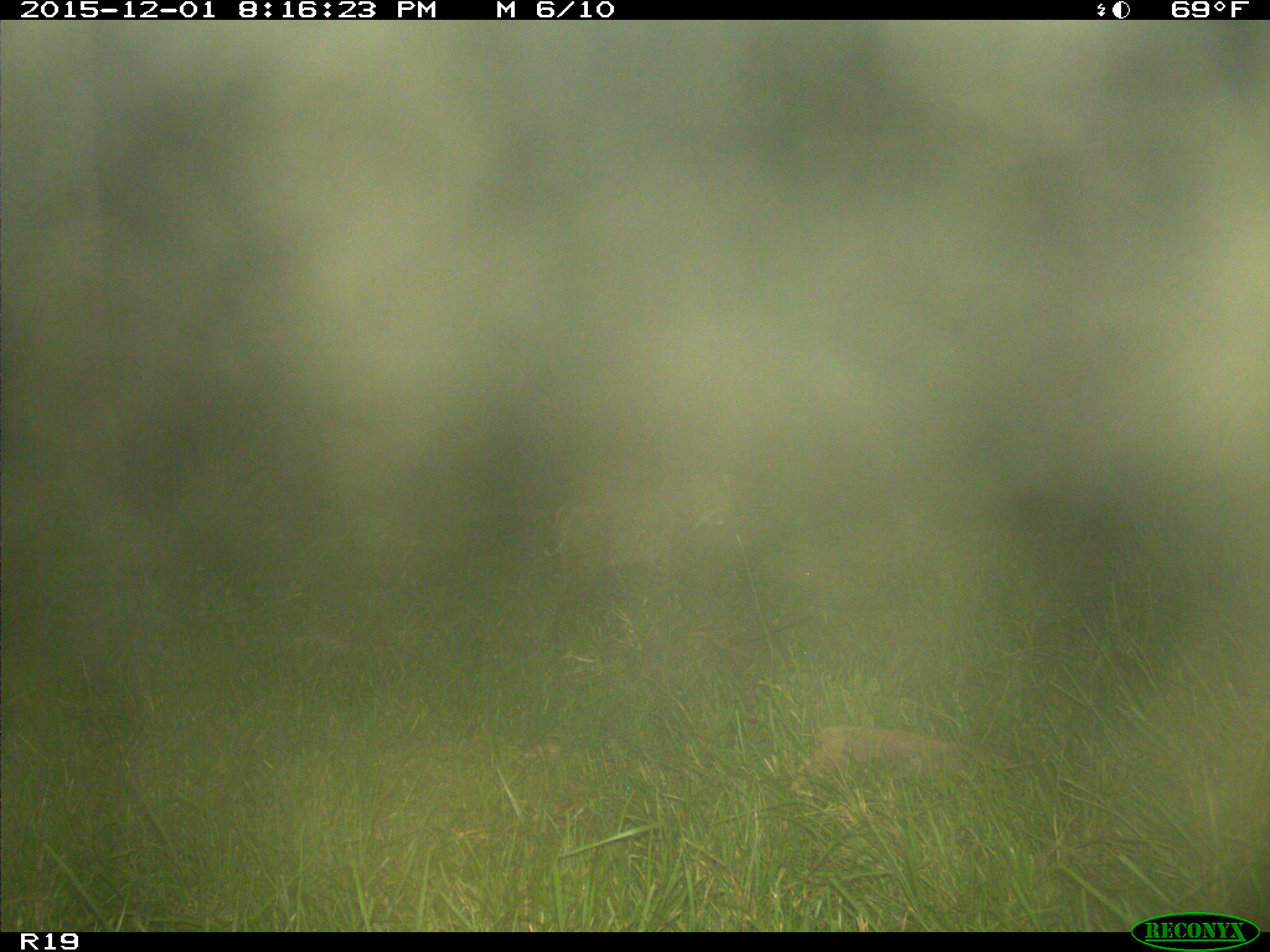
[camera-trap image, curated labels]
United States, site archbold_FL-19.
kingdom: Animalia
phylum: Chordata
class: Mammalia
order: Carnivora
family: Felidae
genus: Lynx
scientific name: Lynx rufus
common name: bobcat